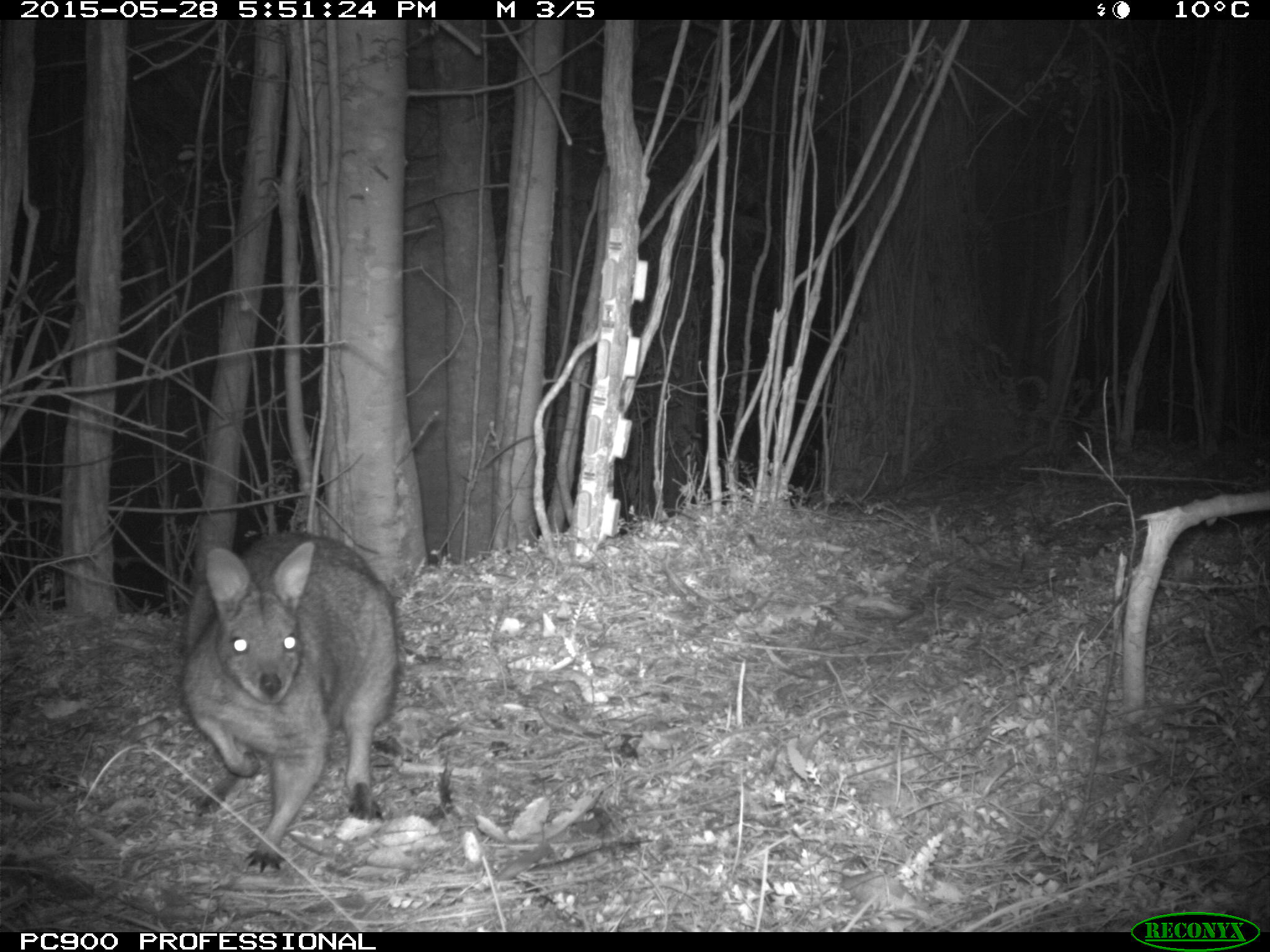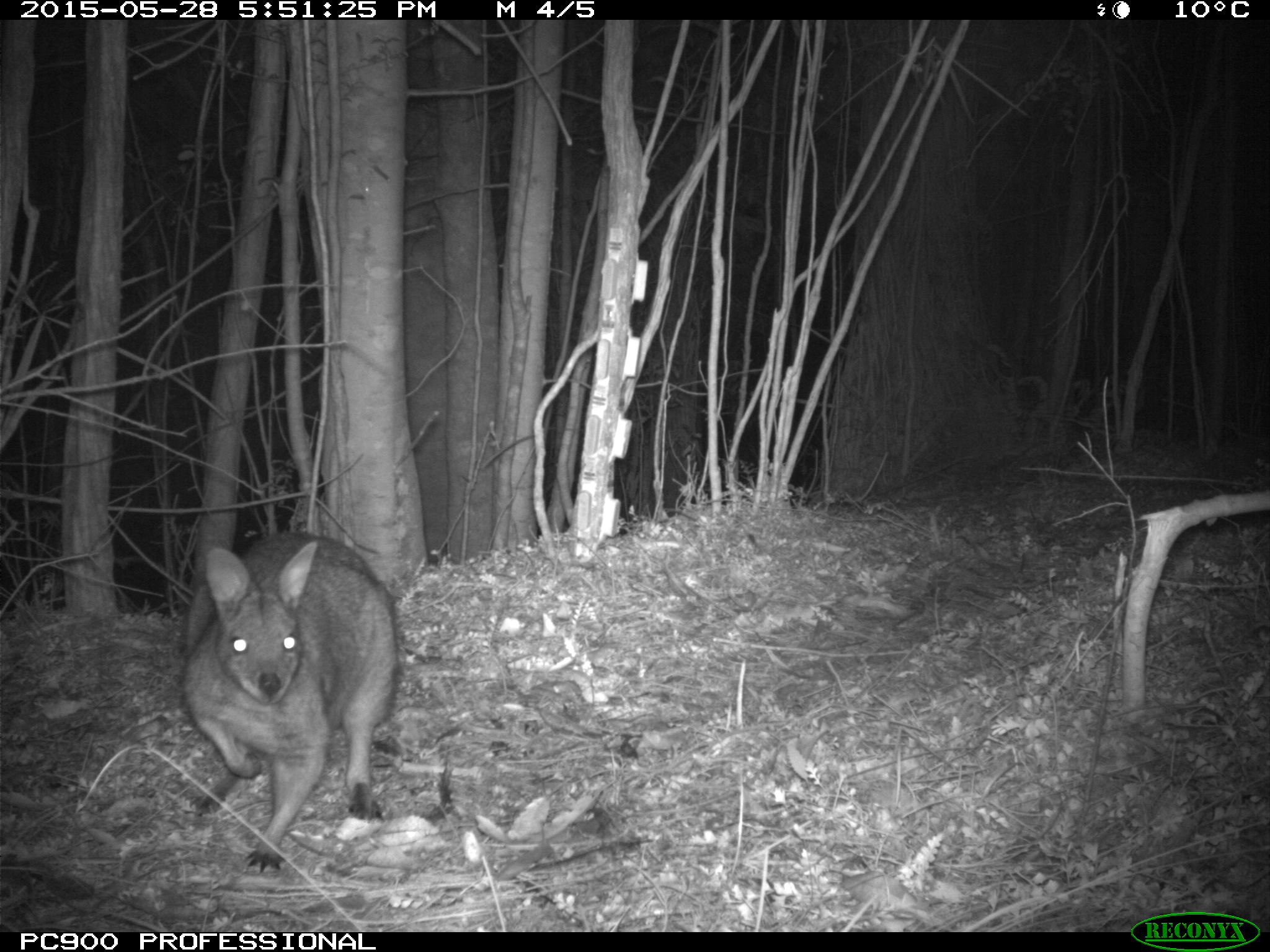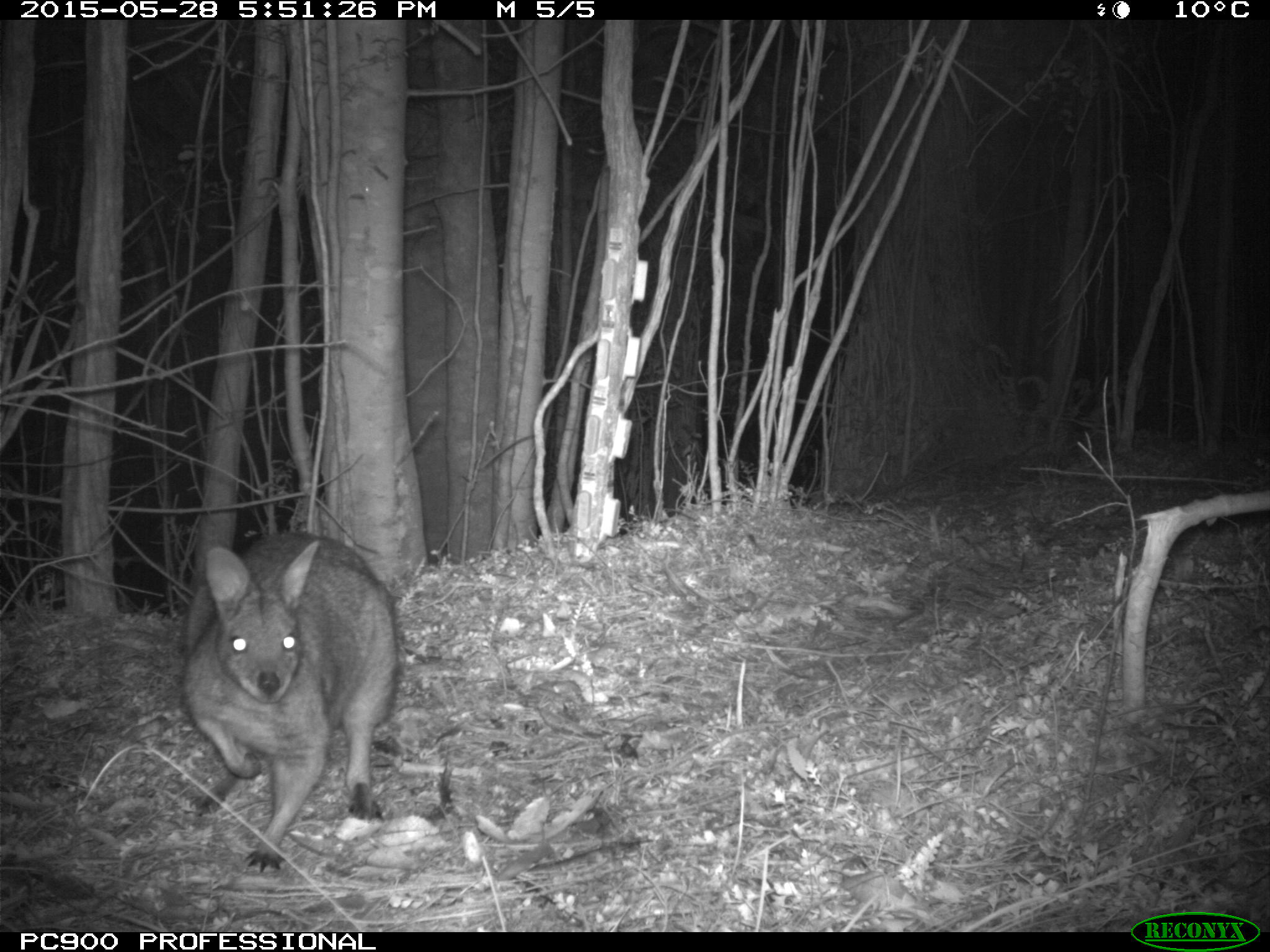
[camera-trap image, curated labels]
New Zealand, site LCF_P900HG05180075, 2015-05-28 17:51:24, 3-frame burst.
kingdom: Animalia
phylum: Chordata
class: Mammalia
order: Diprotodontia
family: Macropodidae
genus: Notamacropus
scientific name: Notamacropus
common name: wallaby